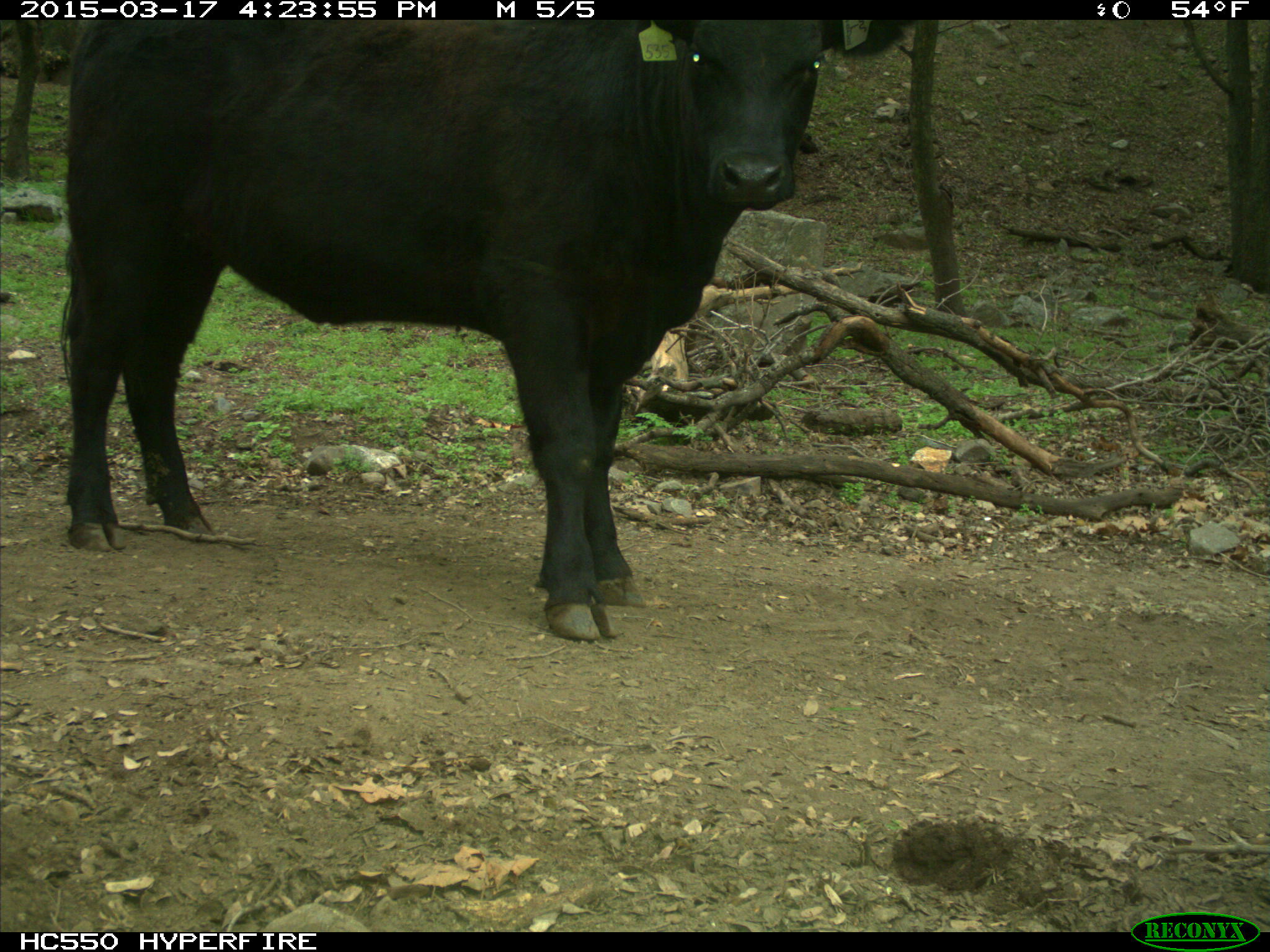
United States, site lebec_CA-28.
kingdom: Animalia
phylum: Chordata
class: Mammalia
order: Artiodactyla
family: Bovidae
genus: Bos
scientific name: Bos taurus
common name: domestic cow